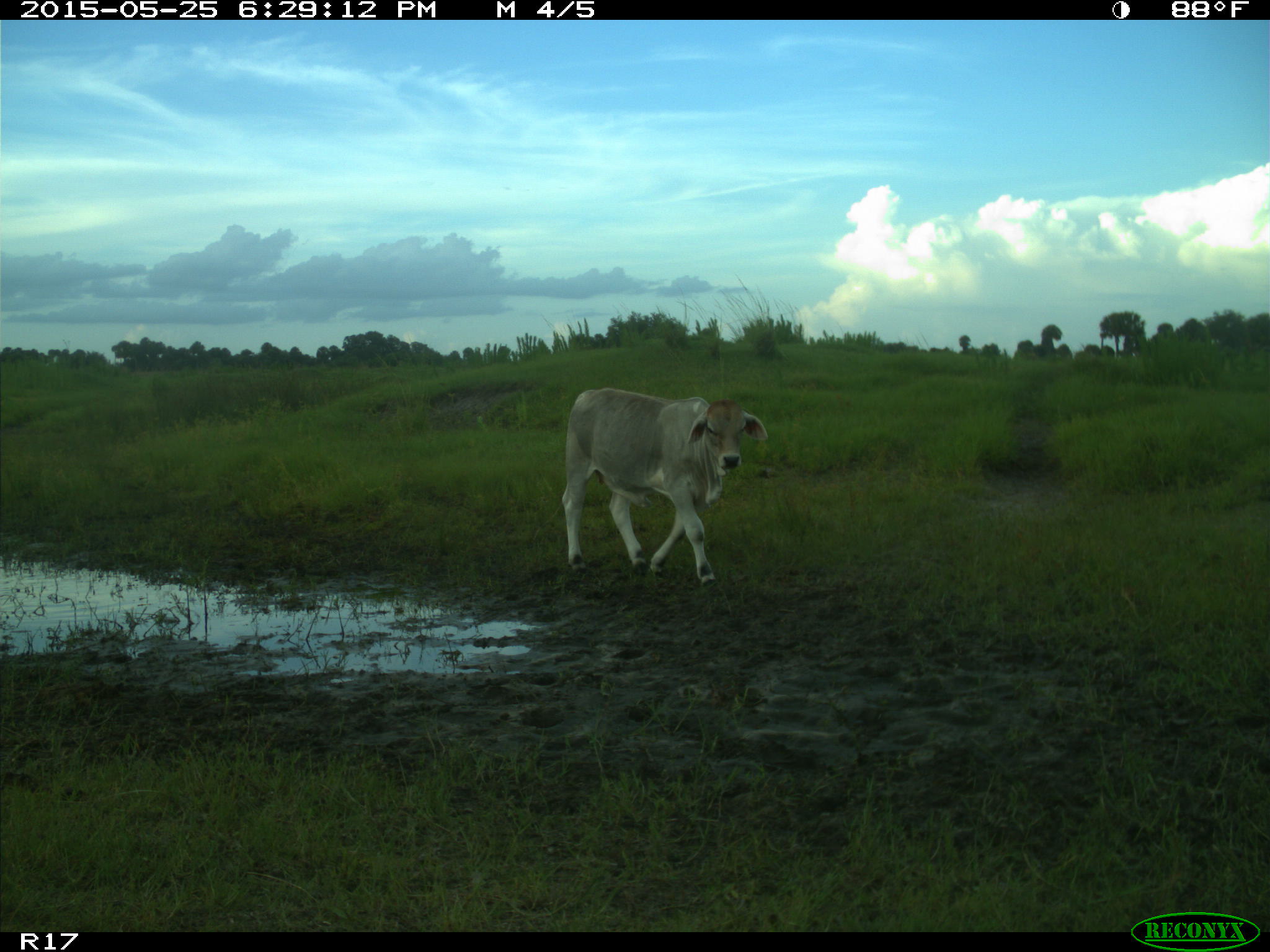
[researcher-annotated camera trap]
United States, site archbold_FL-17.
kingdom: Animalia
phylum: Chordata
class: Mammalia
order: Artiodactyla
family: Bovidae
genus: Bos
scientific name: Bos taurus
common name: domestic cow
Bos taurus (domestic cow).